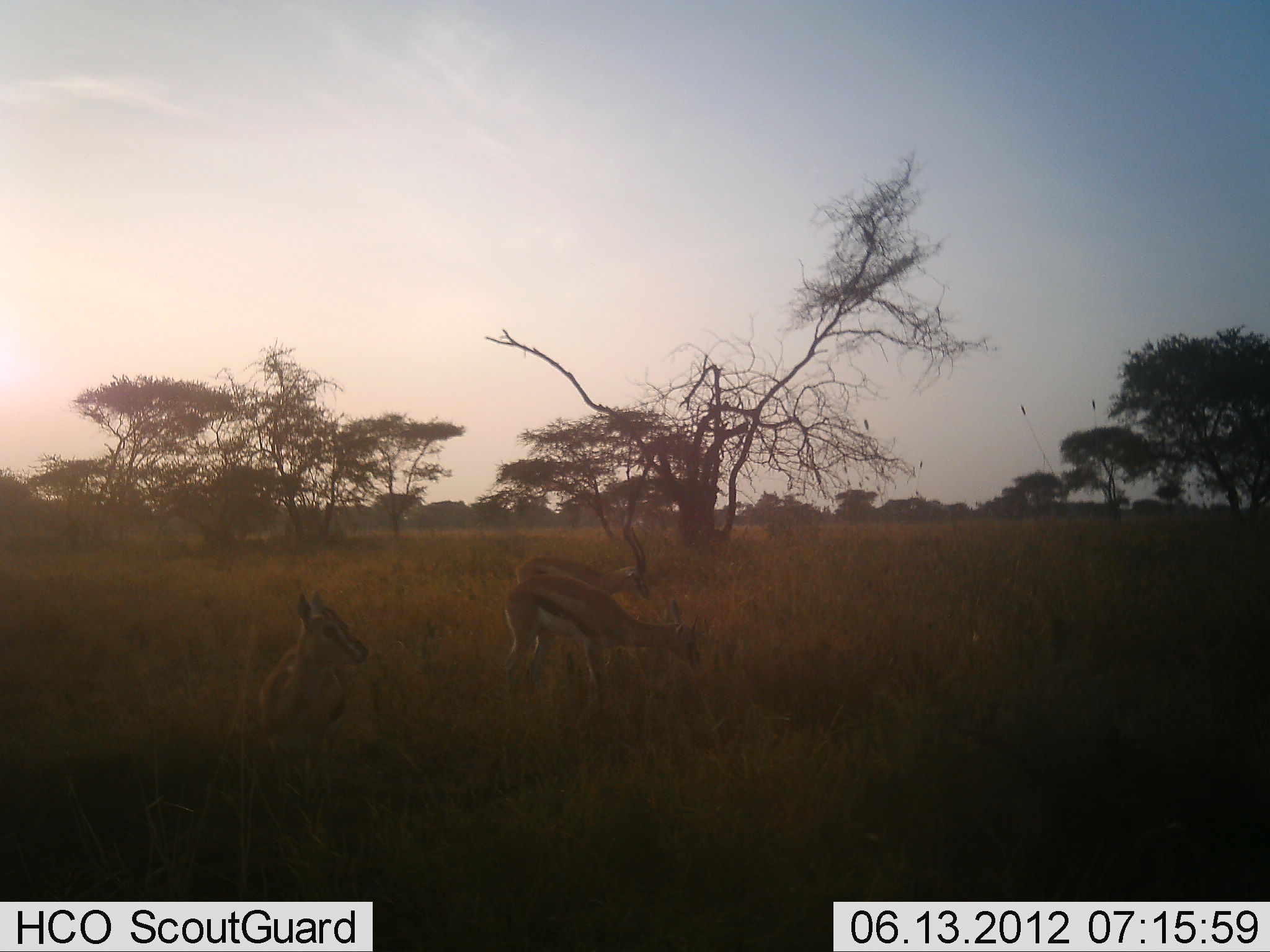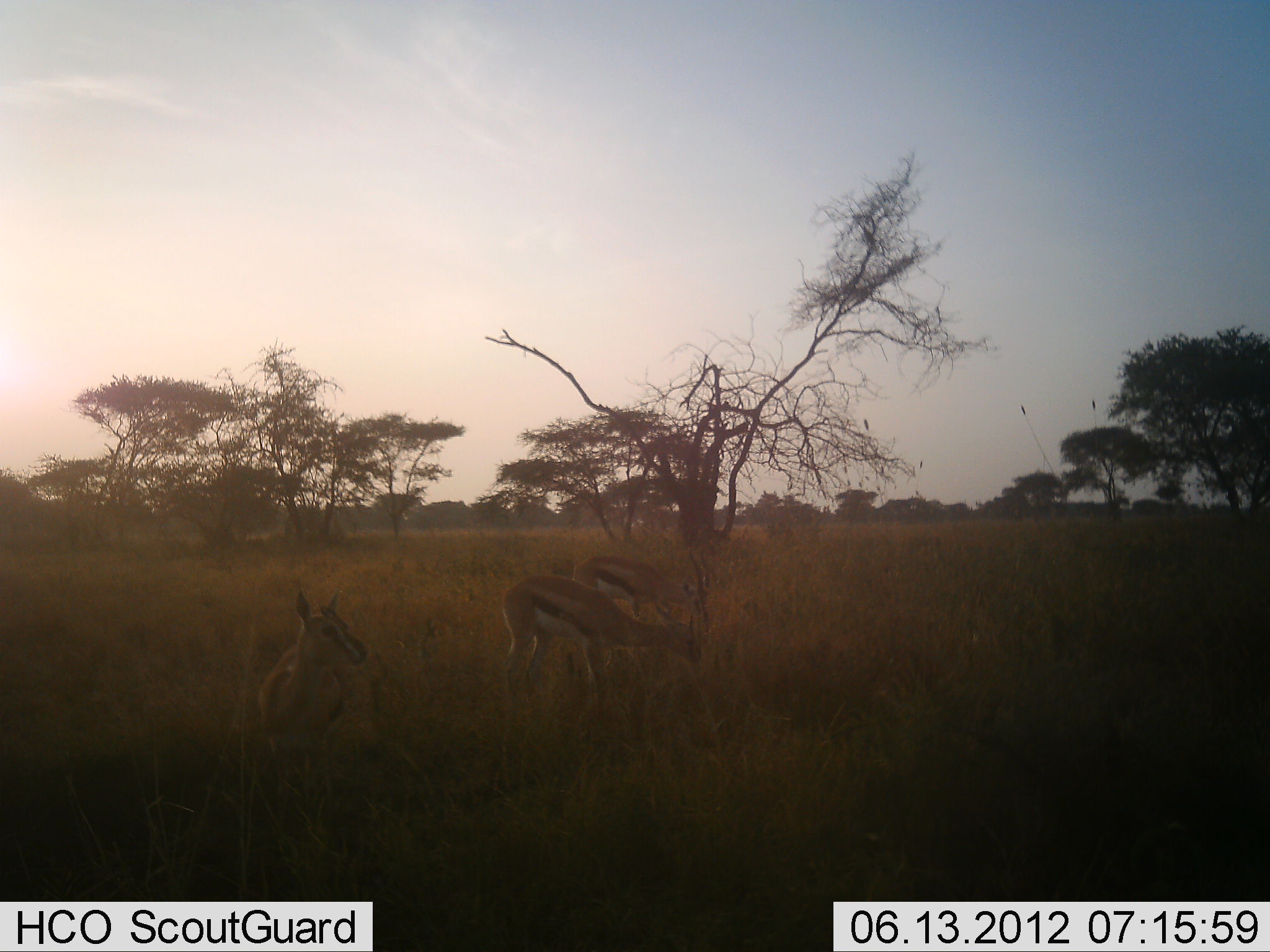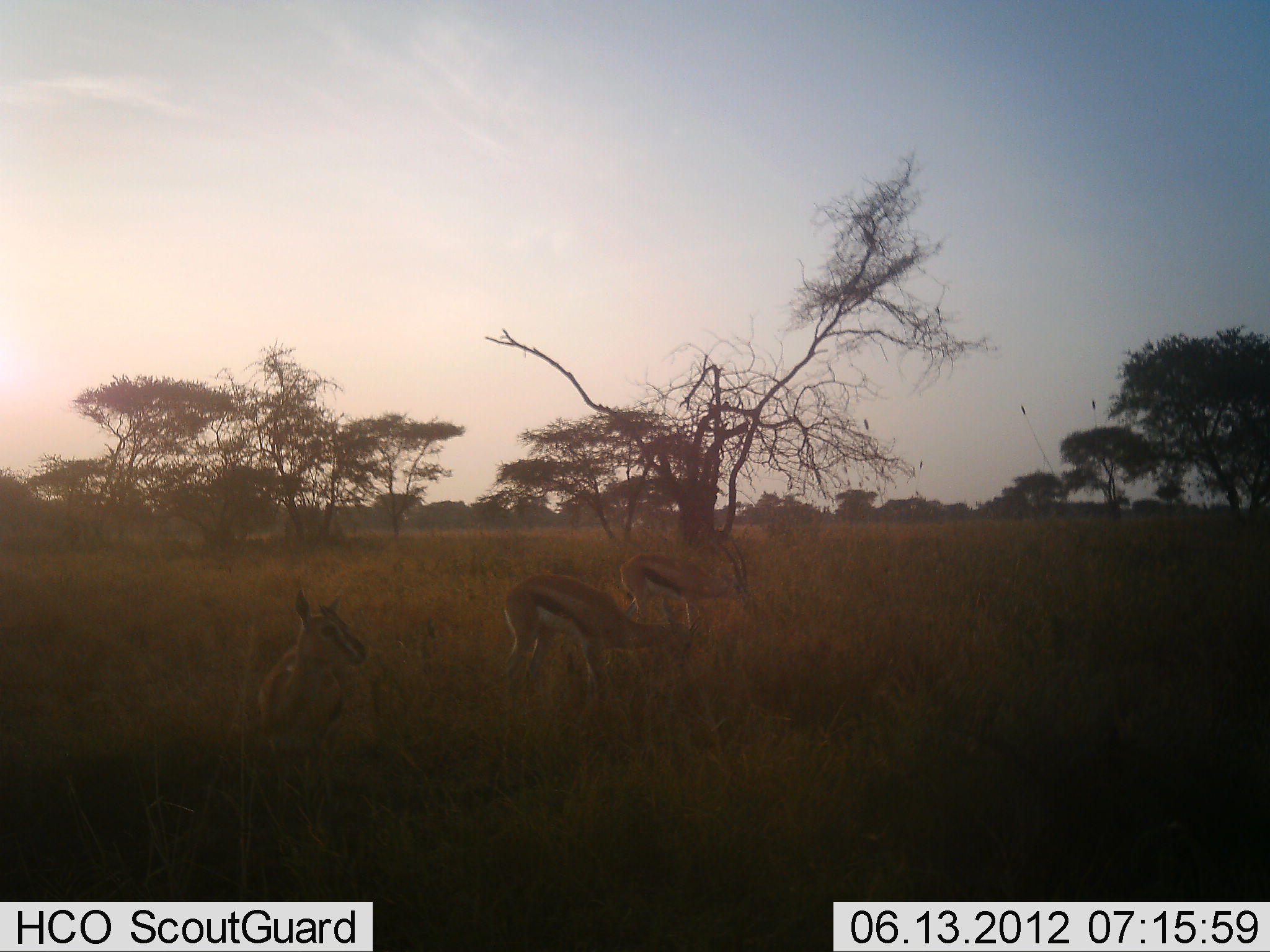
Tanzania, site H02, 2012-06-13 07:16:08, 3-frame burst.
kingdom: Animalia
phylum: Chordata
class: Mammalia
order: Artiodactyla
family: Bovidae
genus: Eudorcas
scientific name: Eudorcas thomsonii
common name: thomson's gazelle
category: gazellethomsons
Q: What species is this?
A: Gazellethomsons (thomson's gazelle) (Eudorcas thomsonii).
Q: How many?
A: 3.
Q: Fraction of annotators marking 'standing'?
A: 30%.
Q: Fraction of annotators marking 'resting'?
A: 20%.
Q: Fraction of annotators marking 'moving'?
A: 40%.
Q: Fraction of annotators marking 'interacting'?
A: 10%.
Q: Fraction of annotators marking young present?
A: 0%.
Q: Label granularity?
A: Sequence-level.